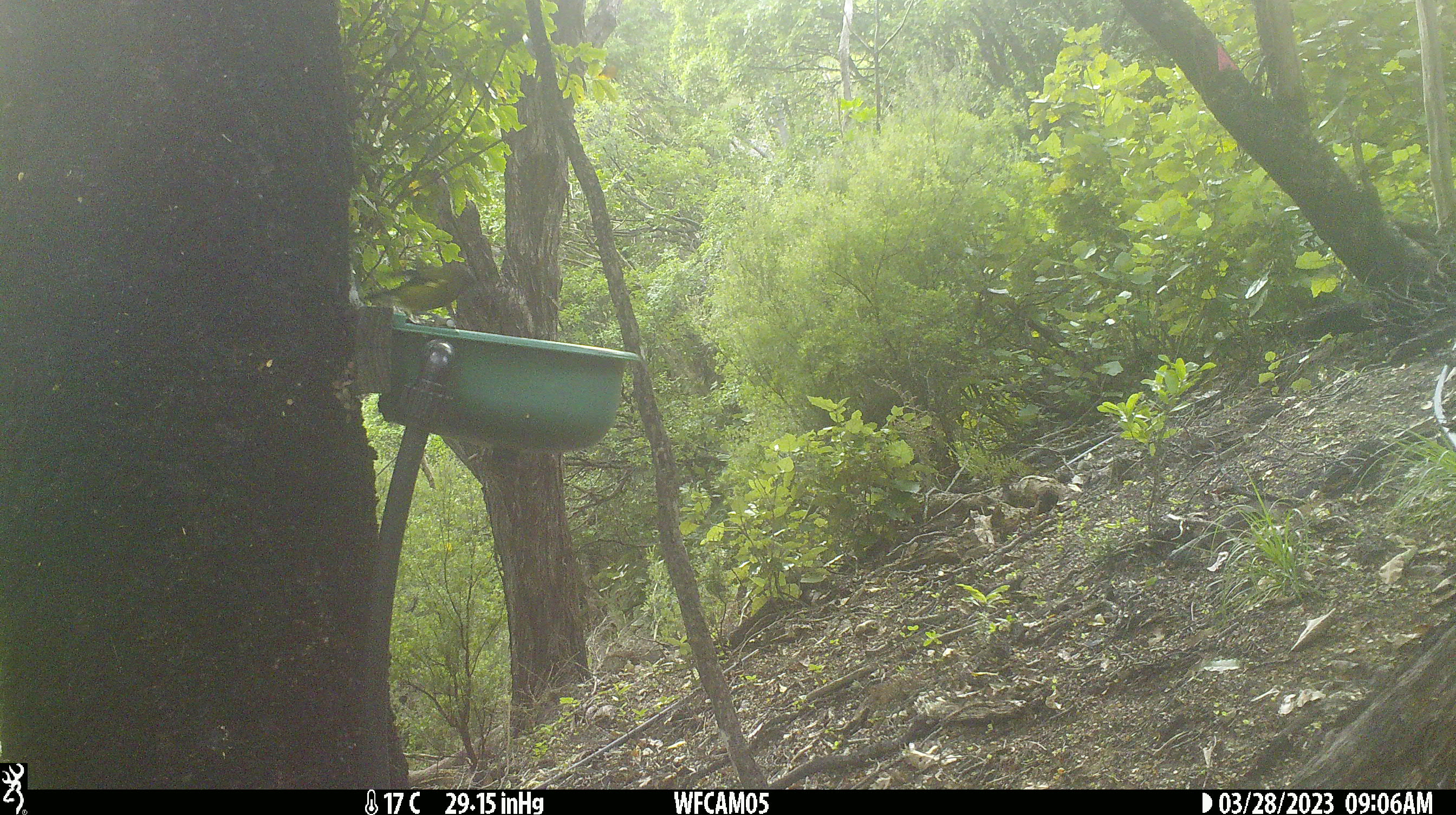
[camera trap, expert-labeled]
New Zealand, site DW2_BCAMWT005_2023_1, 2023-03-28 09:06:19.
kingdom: Animalia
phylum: Chordata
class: Aves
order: Passeriformes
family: Meliphagidae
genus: Anthornis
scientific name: Anthornis melanura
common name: new zealand bellbird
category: bellbird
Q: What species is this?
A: Bellbird (new zealand bellbird) (Anthornis melanura).